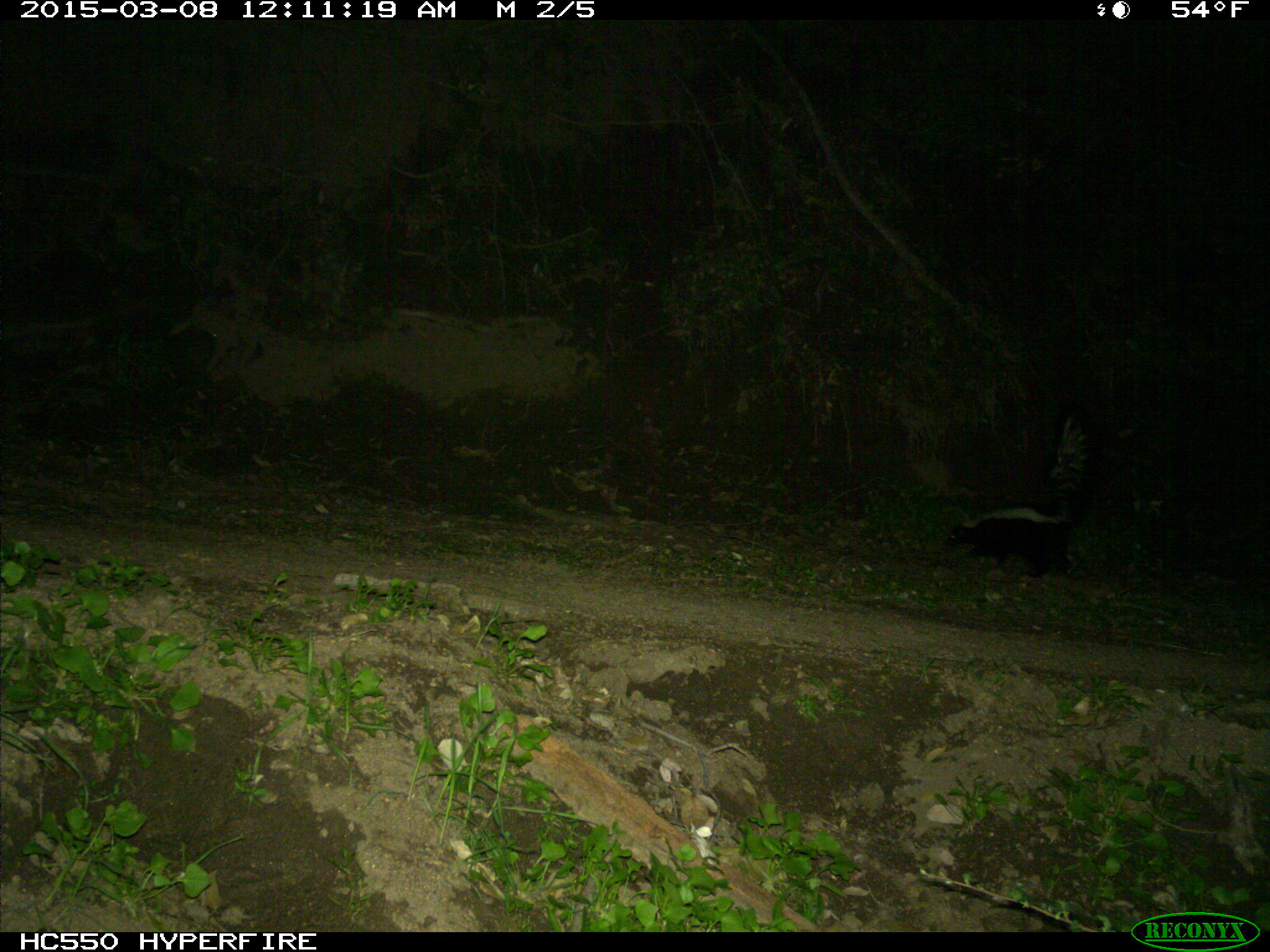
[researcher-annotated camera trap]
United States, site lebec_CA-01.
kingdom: Animalia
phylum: Chordata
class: Mammalia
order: Carnivora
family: Mephitidae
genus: Mephitis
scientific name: Mephitis mephitis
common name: striped skunk